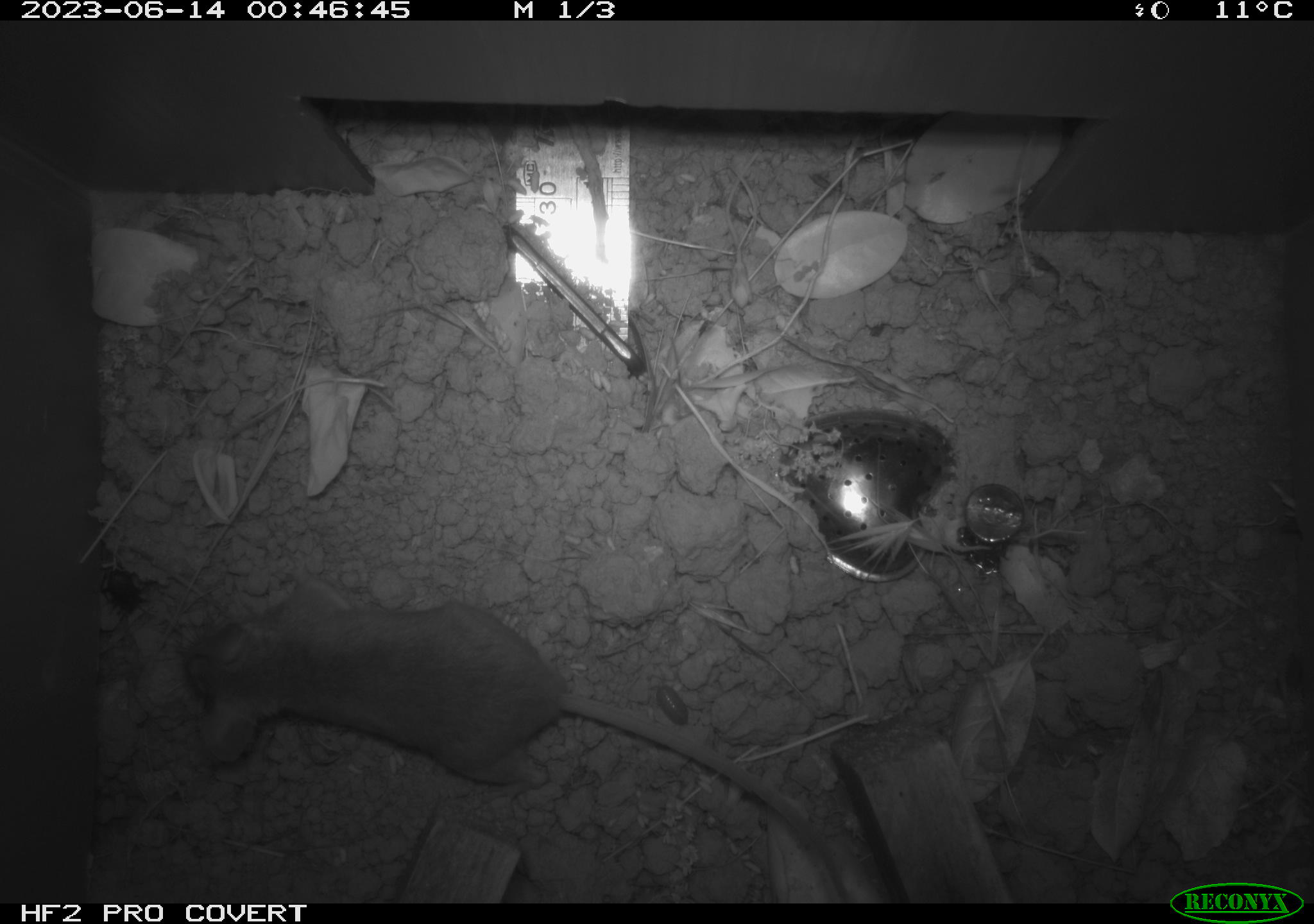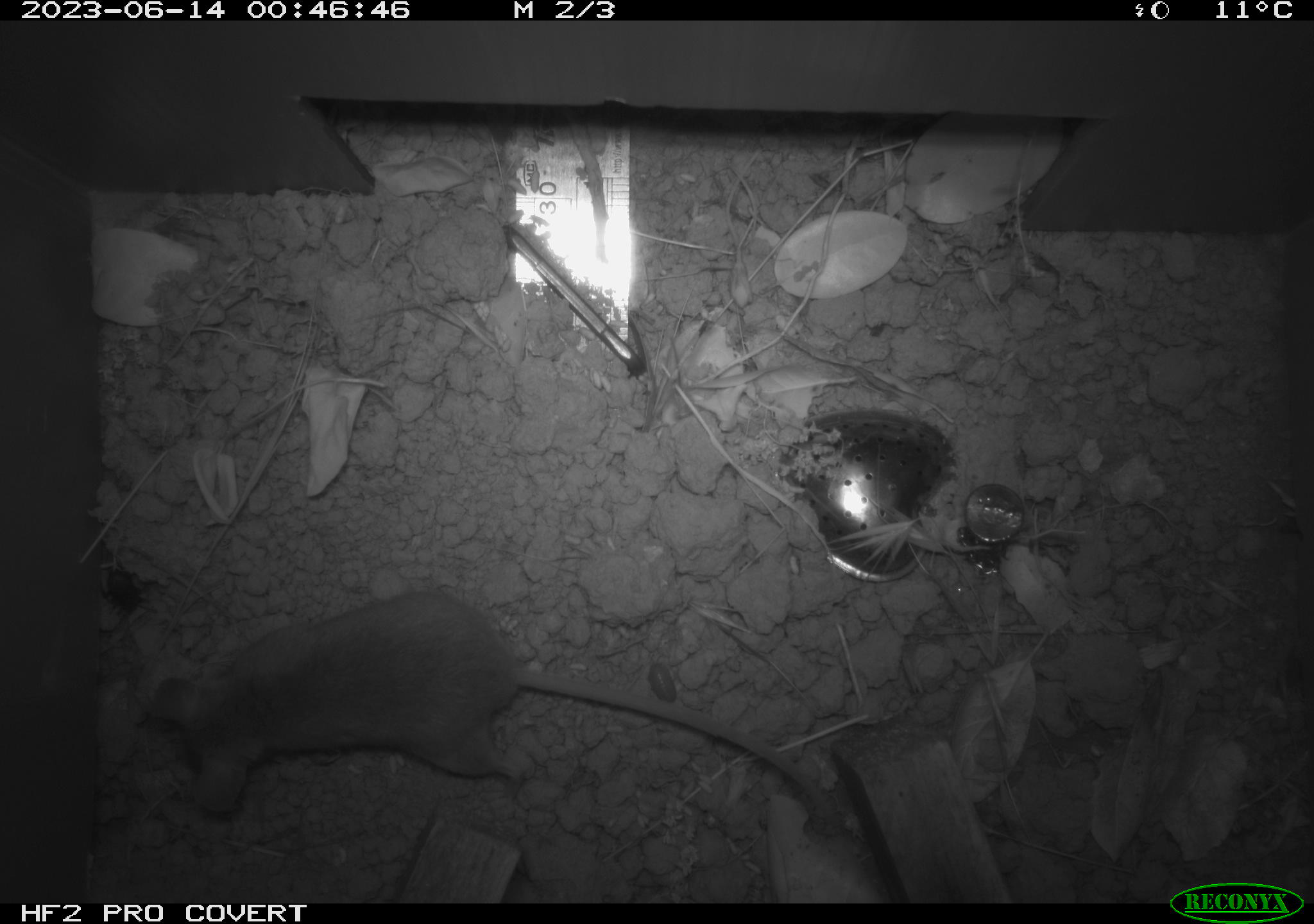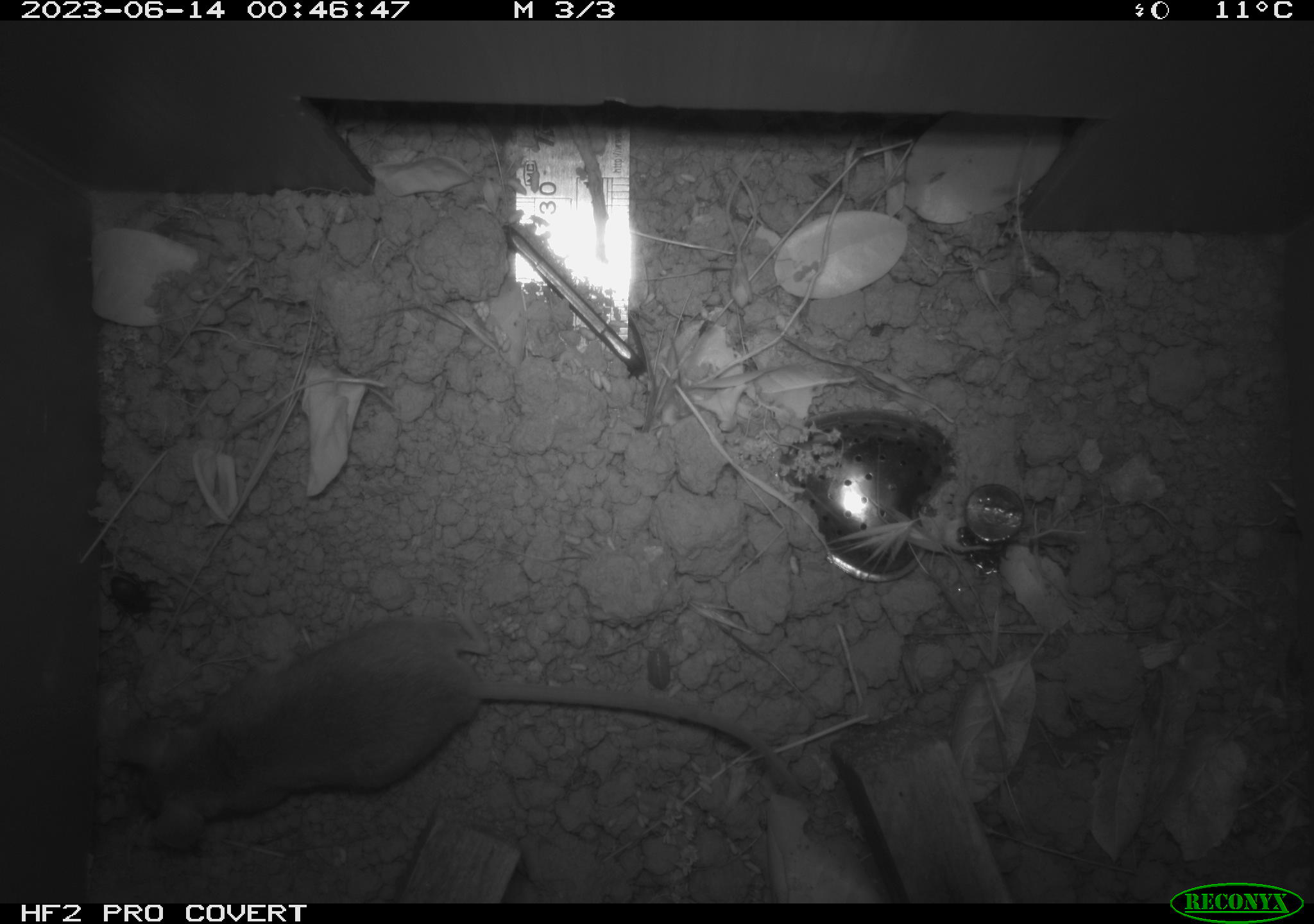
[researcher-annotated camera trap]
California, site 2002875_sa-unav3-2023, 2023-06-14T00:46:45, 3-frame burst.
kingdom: Animalia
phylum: Chordata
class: Mammalia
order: Rodentia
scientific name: Rodentia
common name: mouse species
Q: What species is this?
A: Mouse species (Rodentia).